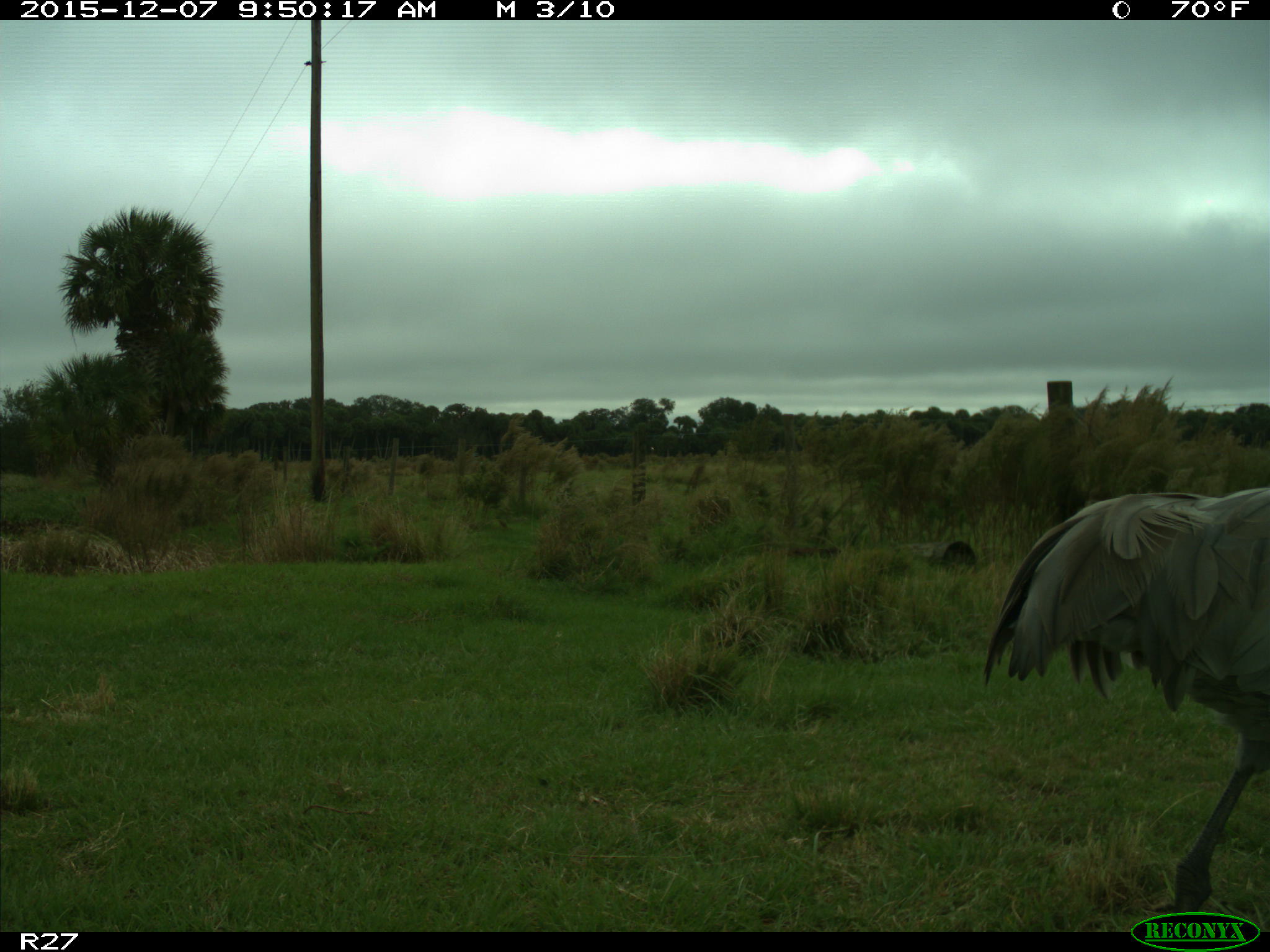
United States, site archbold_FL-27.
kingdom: Animalia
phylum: Chordata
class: Aves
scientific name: Aves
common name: birds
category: unidentified bird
Unidentified bird (birds) (Aves).